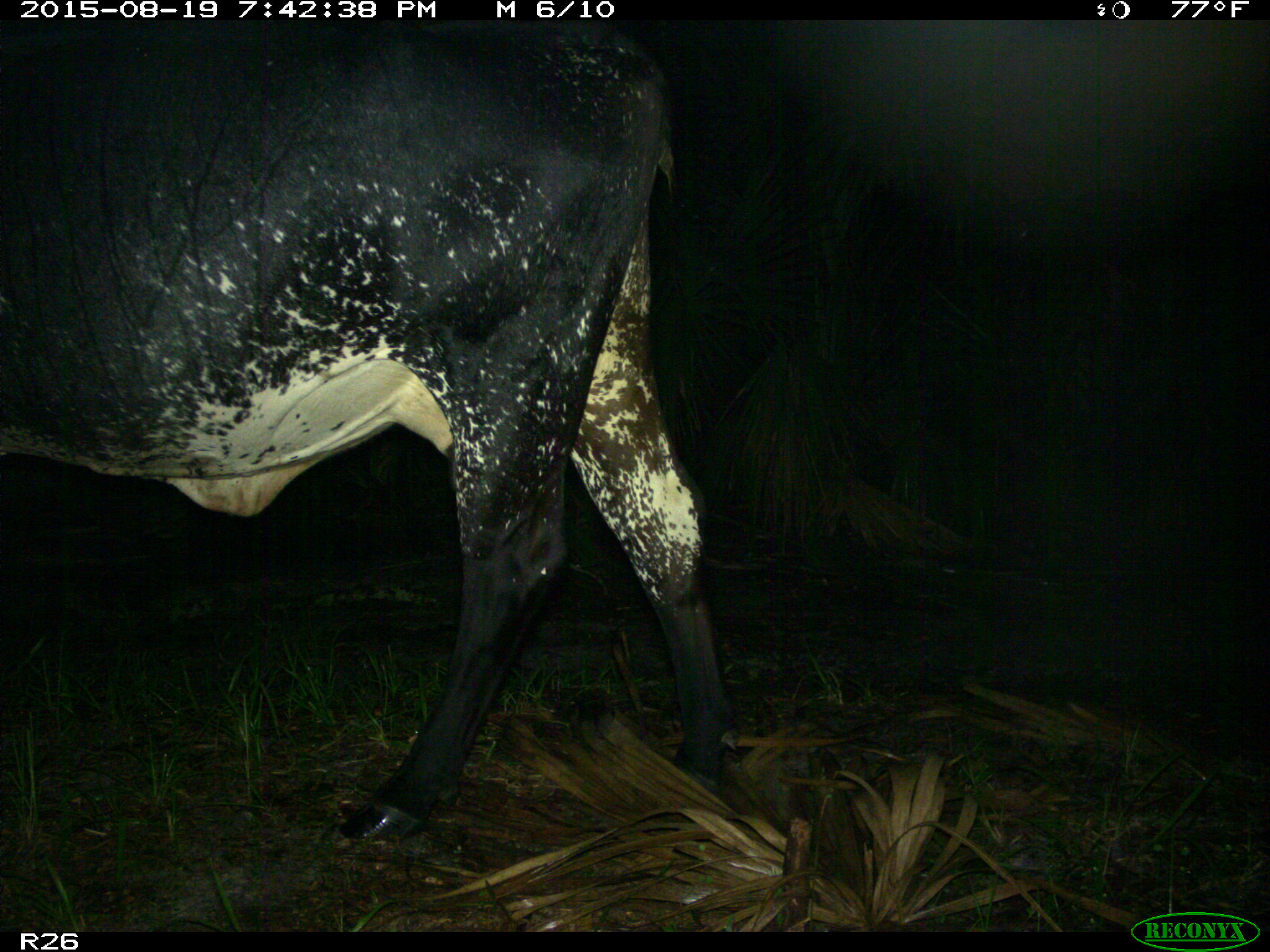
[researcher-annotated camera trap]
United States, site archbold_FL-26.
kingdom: Animalia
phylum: Chordata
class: Mammalia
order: Artiodactyla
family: Bovidae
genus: Bos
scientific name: Bos taurus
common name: domestic cow